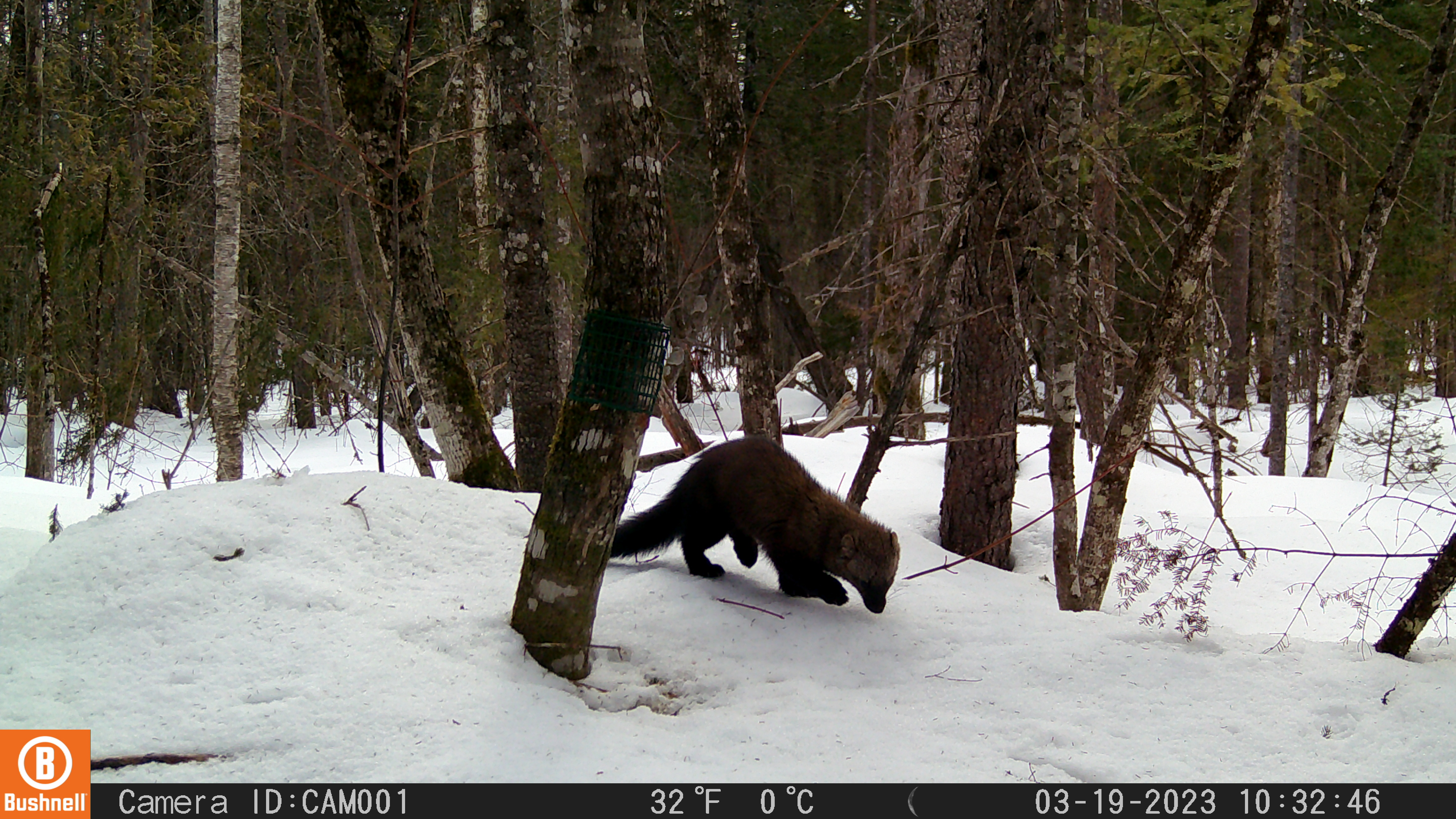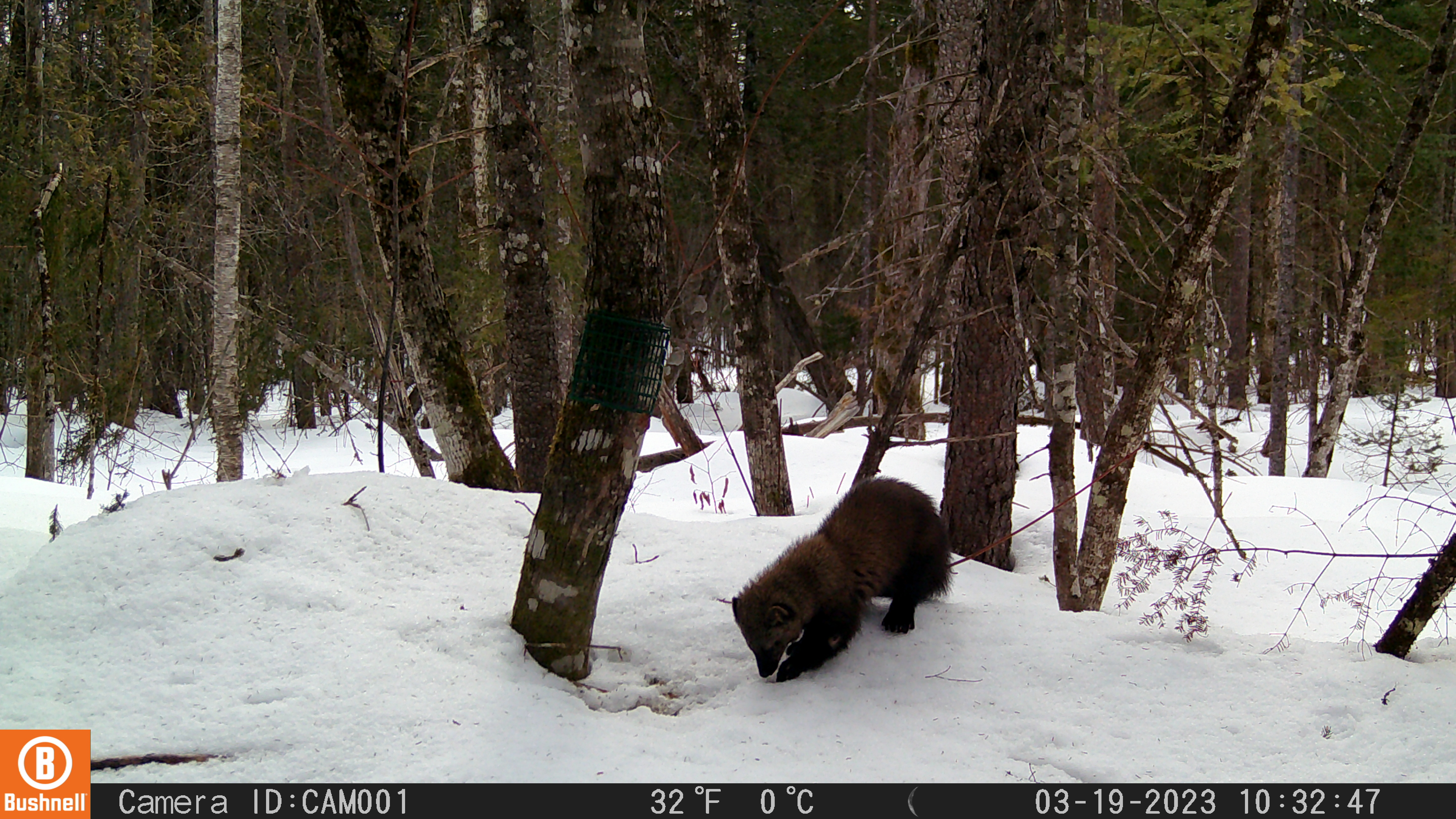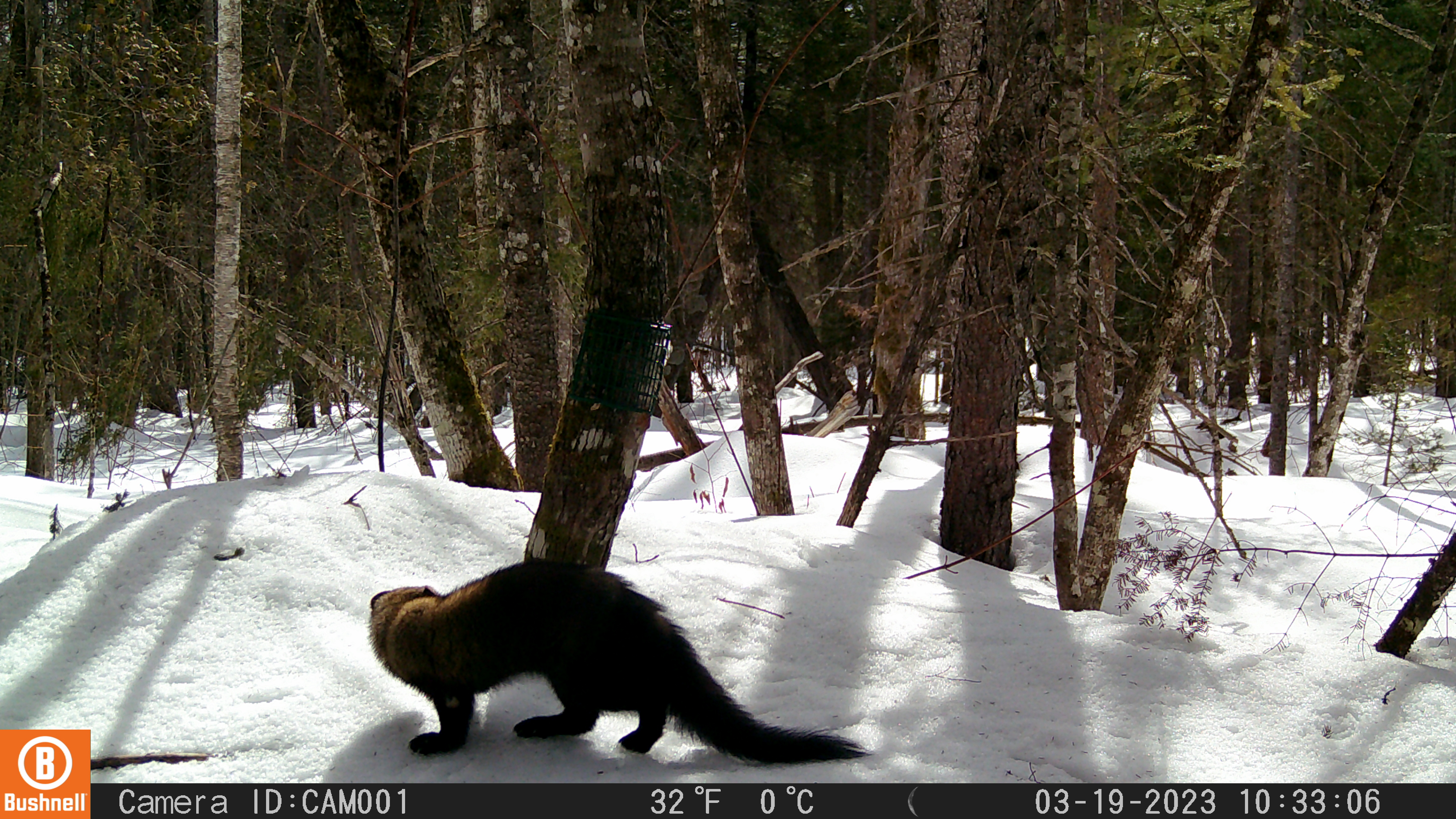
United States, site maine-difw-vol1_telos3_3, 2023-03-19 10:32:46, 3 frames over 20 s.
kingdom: Animalia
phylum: Chordata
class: Mammalia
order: Carnivora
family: Mustelidae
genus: Pekania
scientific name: Pekania pennanti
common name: fisher